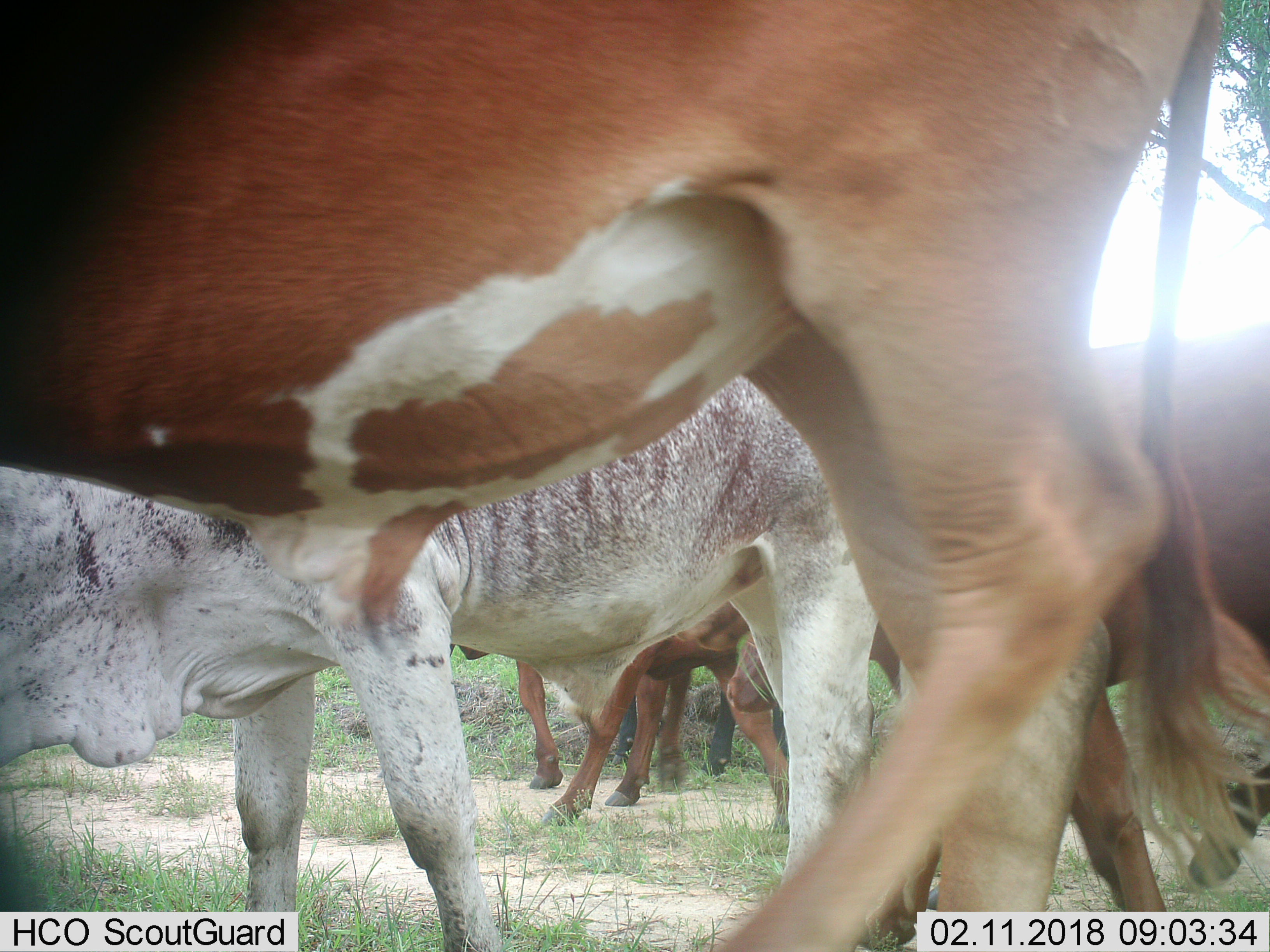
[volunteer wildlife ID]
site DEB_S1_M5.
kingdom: Animalia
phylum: Chordata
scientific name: Vertebrata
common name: domestic animal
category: domesticanimal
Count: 6.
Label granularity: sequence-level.